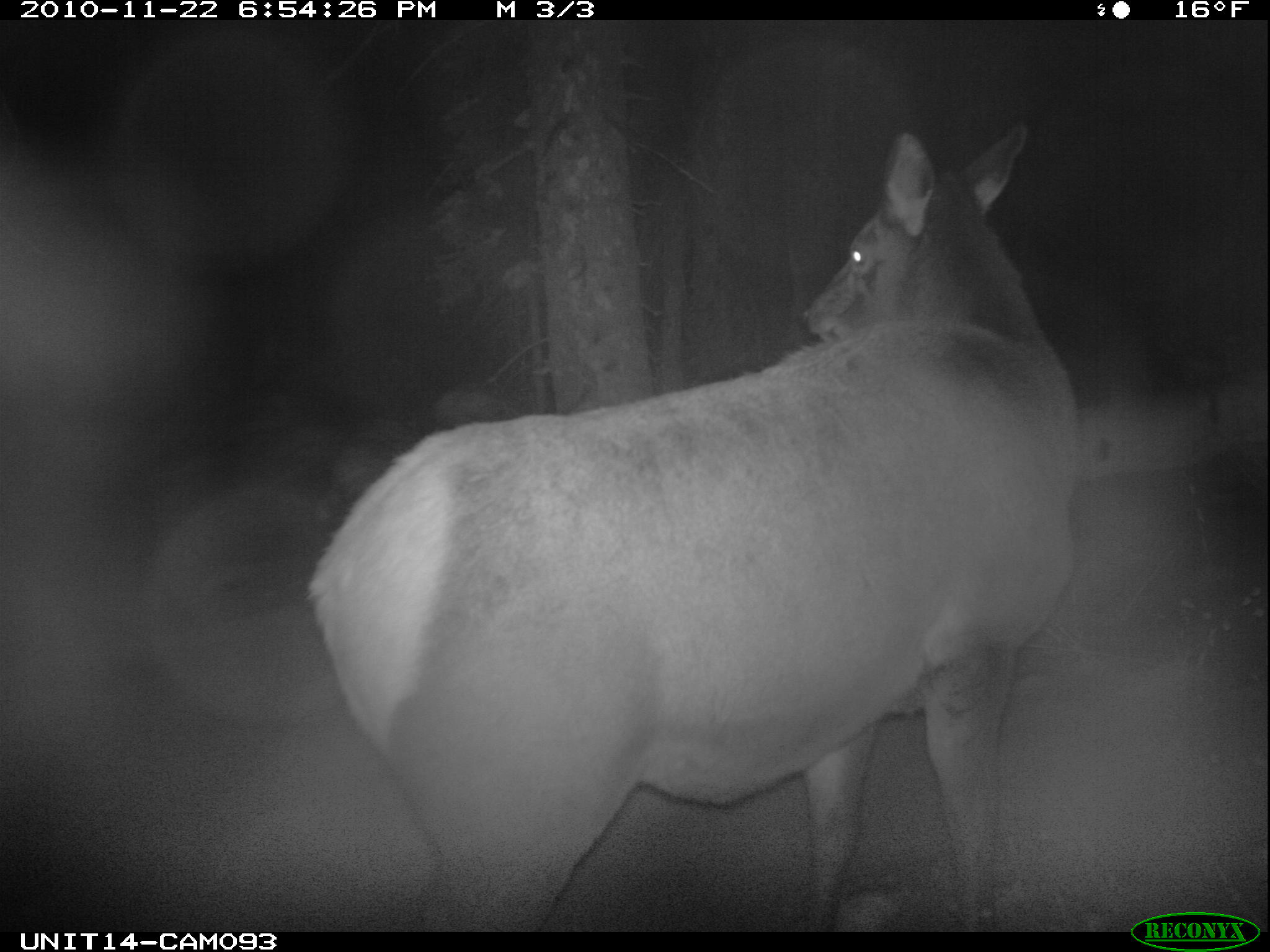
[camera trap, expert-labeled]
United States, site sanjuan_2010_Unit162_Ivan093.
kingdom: Animalia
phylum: Chordata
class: Mammalia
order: Artiodactyla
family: Cervidae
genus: Cervus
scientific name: Cervus elaphus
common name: red deer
Cervus elaphus (red deer).